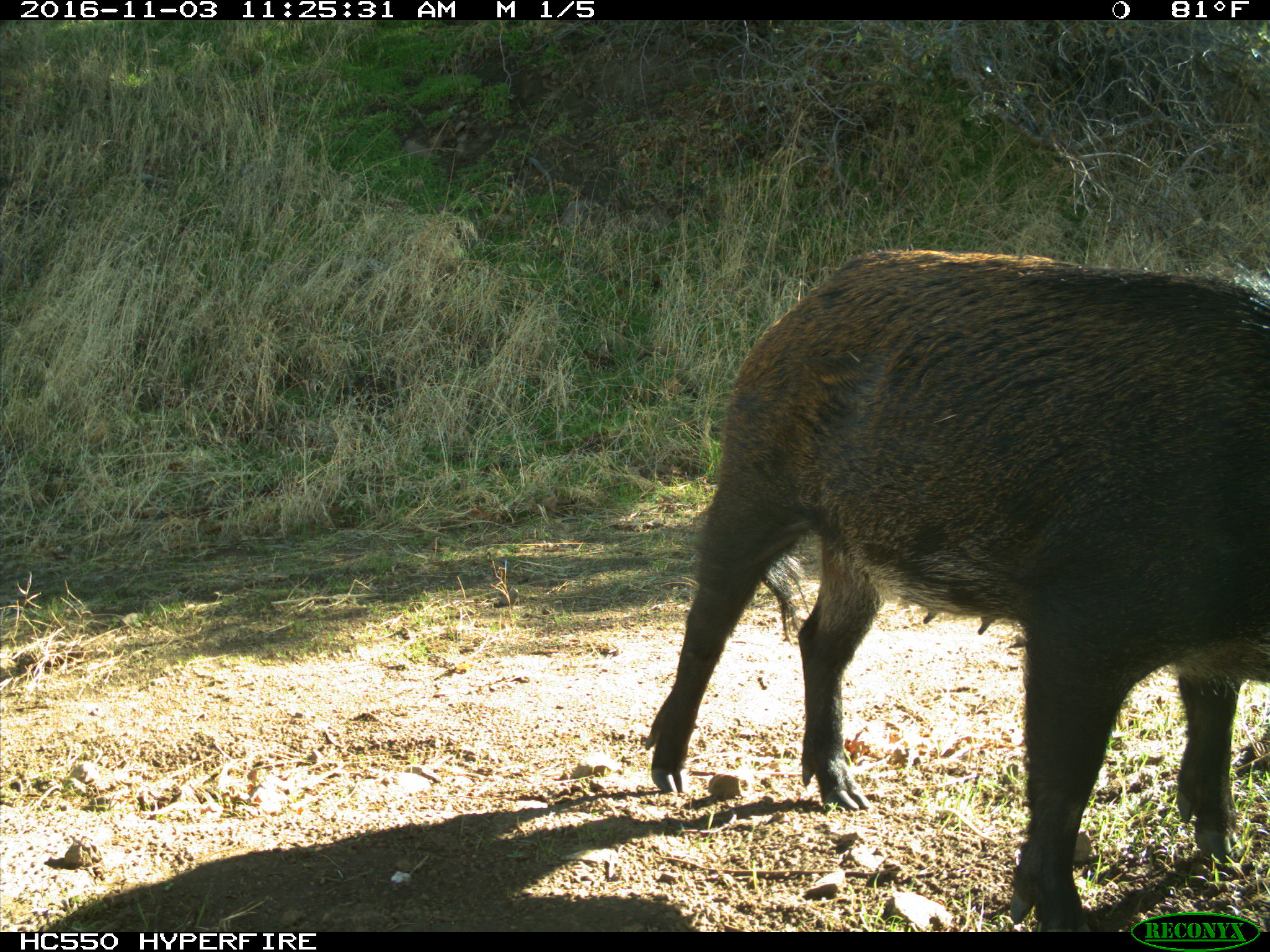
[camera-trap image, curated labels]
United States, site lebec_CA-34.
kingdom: Animalia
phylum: Chordata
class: Mammalia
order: Artiodactyla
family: Suidae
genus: Sus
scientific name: Sus scrofa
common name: wild boar